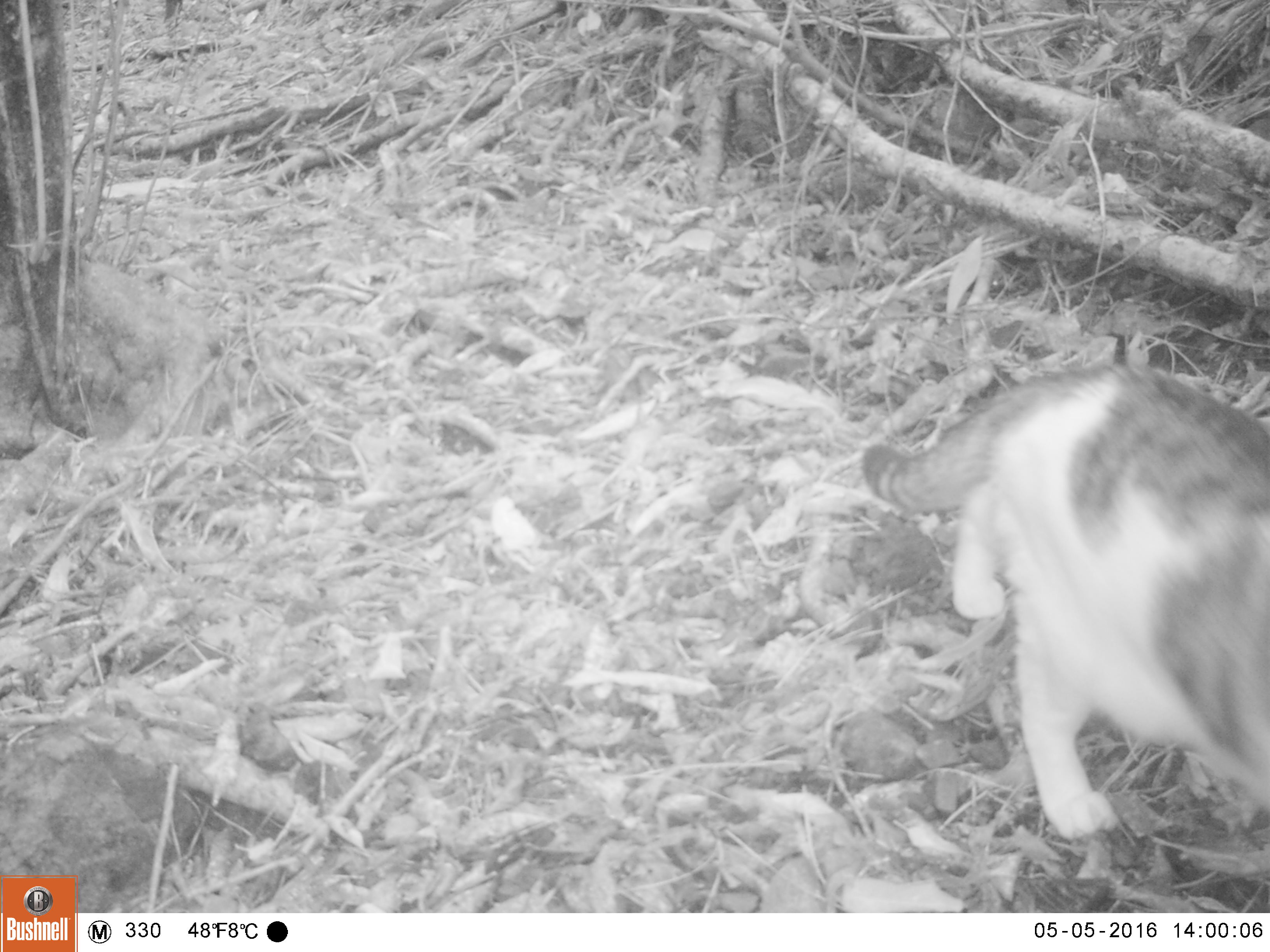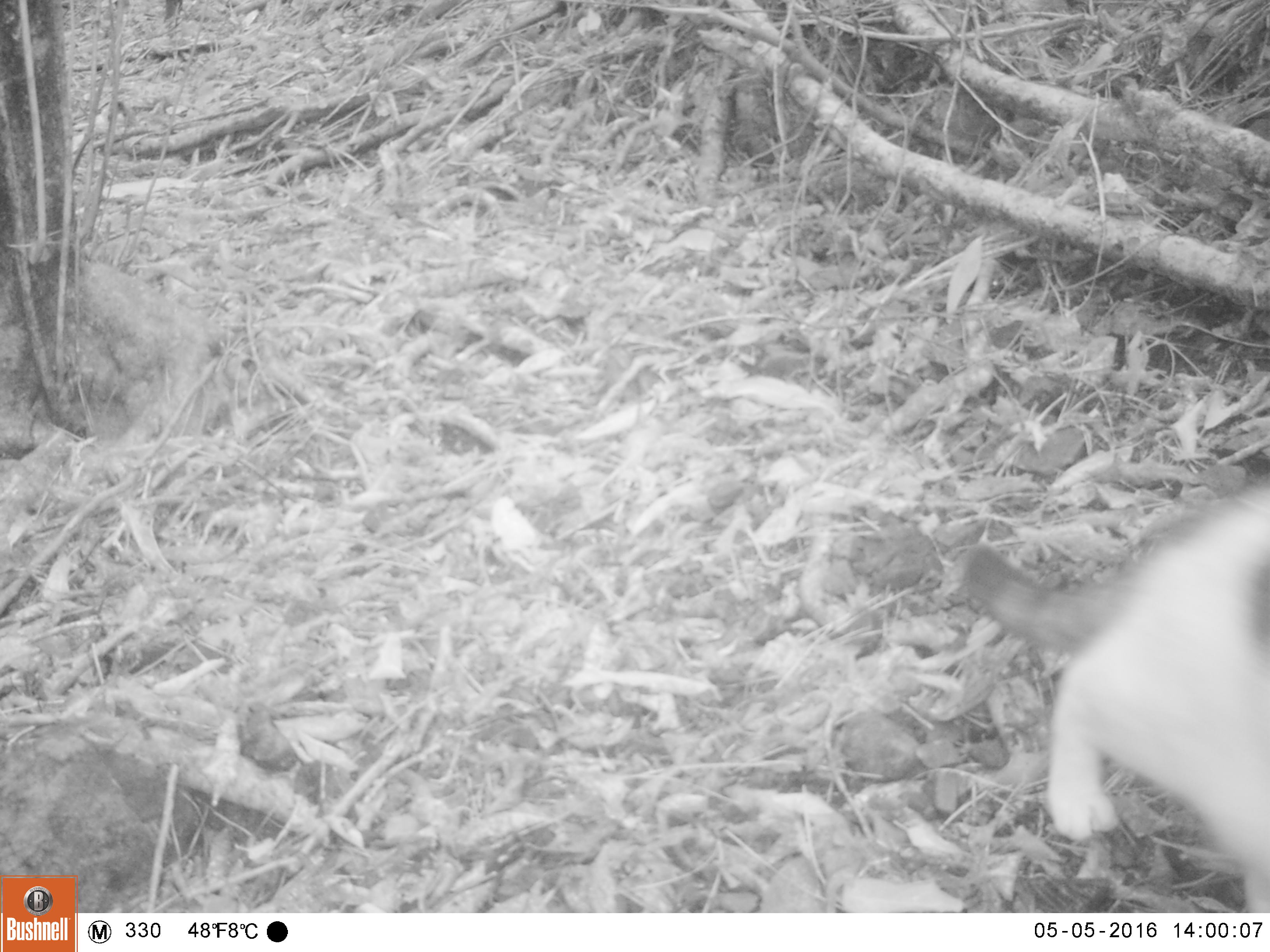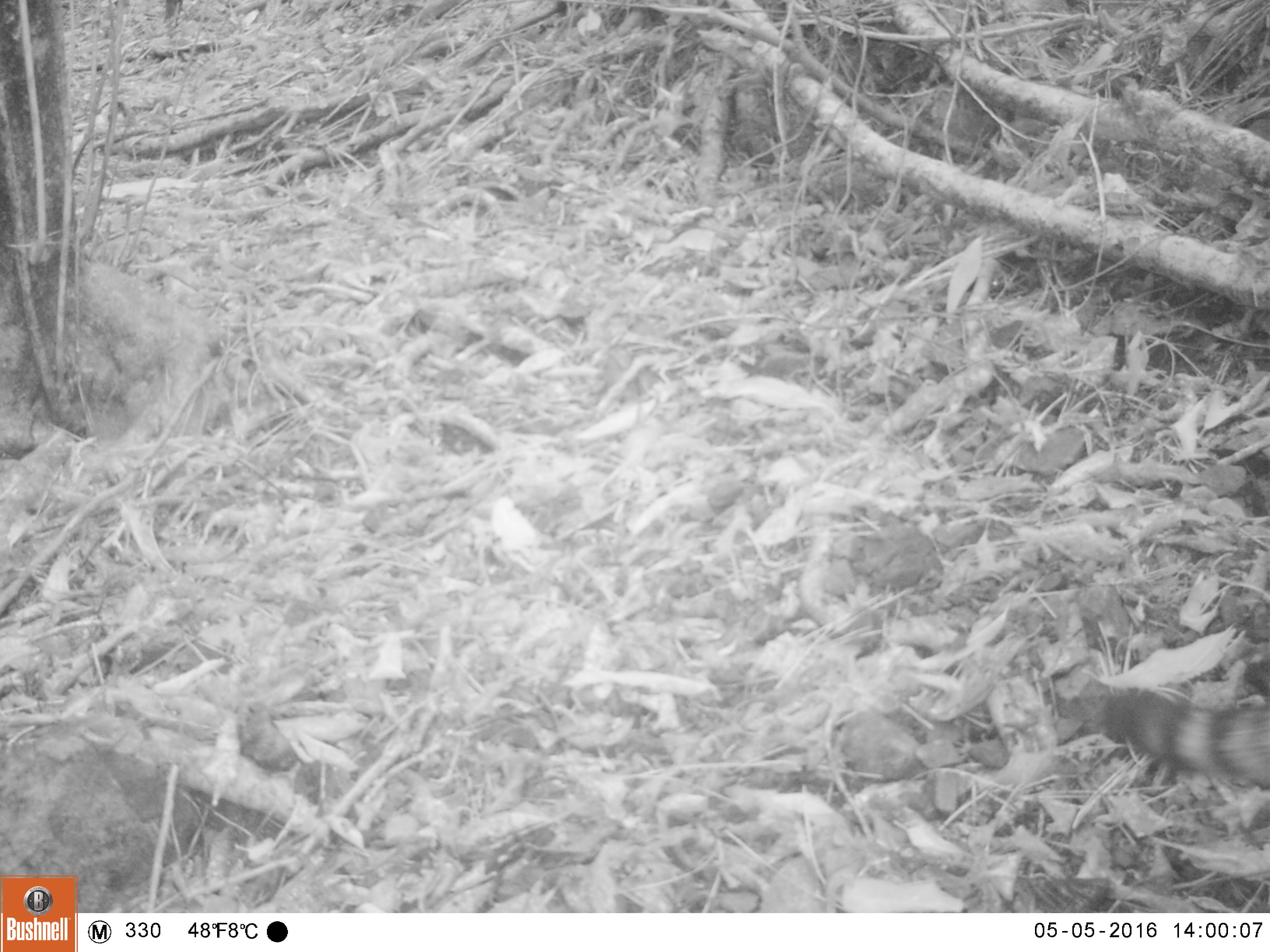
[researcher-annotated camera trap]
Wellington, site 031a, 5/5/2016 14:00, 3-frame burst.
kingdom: Animalia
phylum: Chordata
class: Mammalia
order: Carnivora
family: Felidae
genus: Felis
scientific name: Felis catus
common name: cat